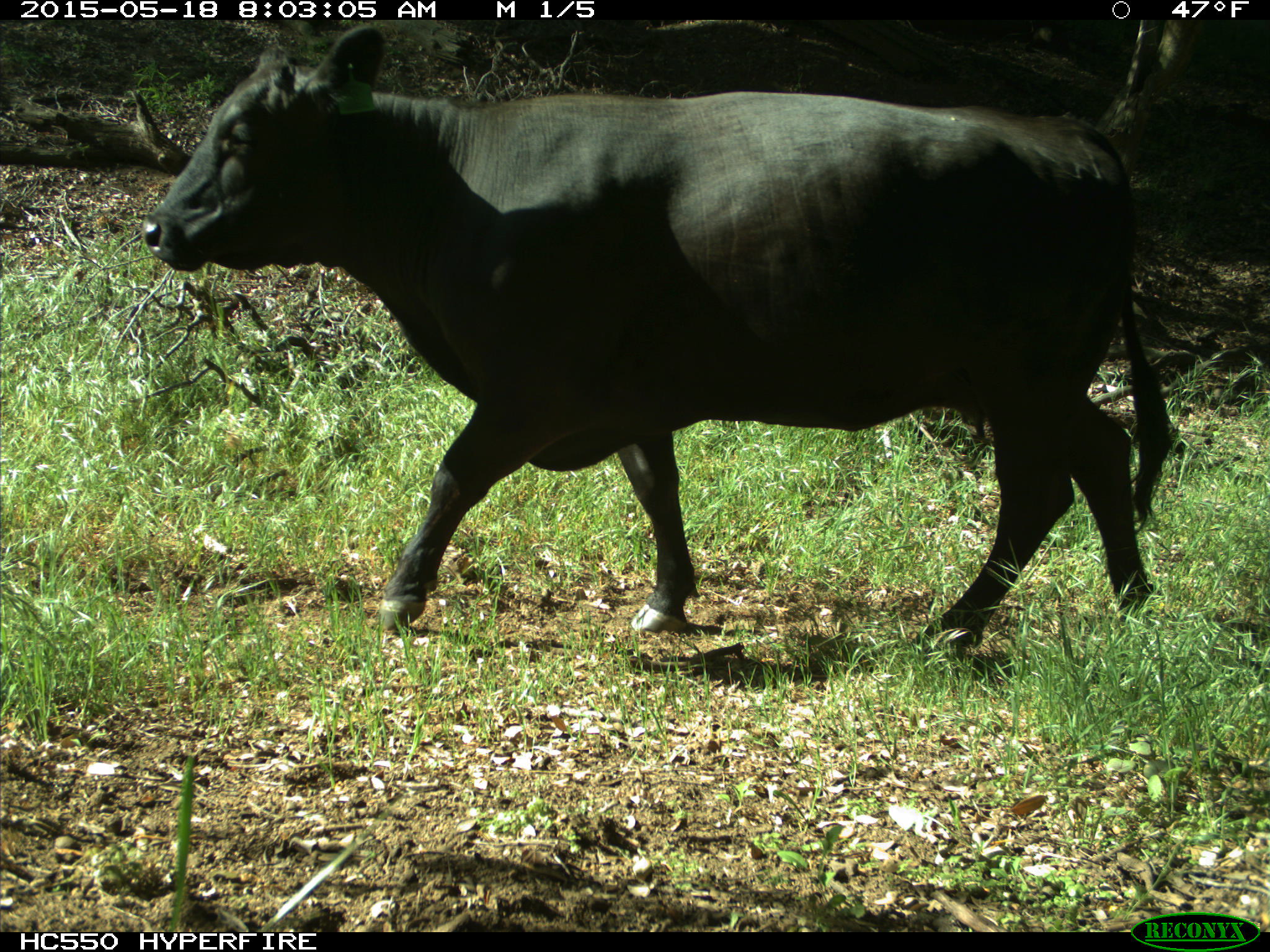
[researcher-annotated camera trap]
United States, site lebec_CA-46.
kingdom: Animalia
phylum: Chordata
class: Mammalia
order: Artiodactyla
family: Bovidae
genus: Bos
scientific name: Bos taurus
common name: domestic cow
Bos taurus (domestic cow).